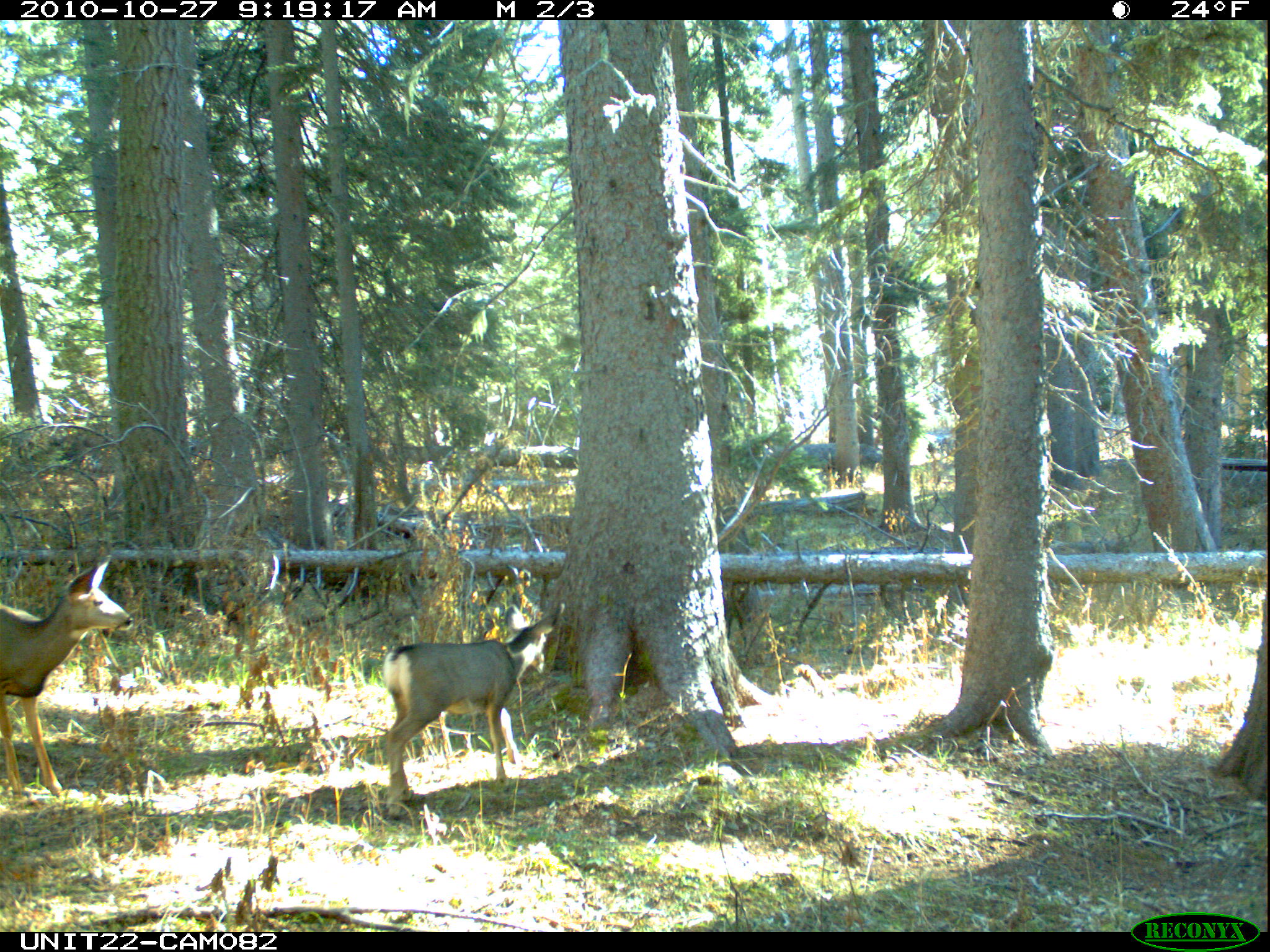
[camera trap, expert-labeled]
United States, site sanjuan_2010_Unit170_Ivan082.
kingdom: Animalia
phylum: Chordata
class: Mammalia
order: Artiodactyla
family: Cervidae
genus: Odocoileus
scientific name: Odocoileus hemionus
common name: mule deer